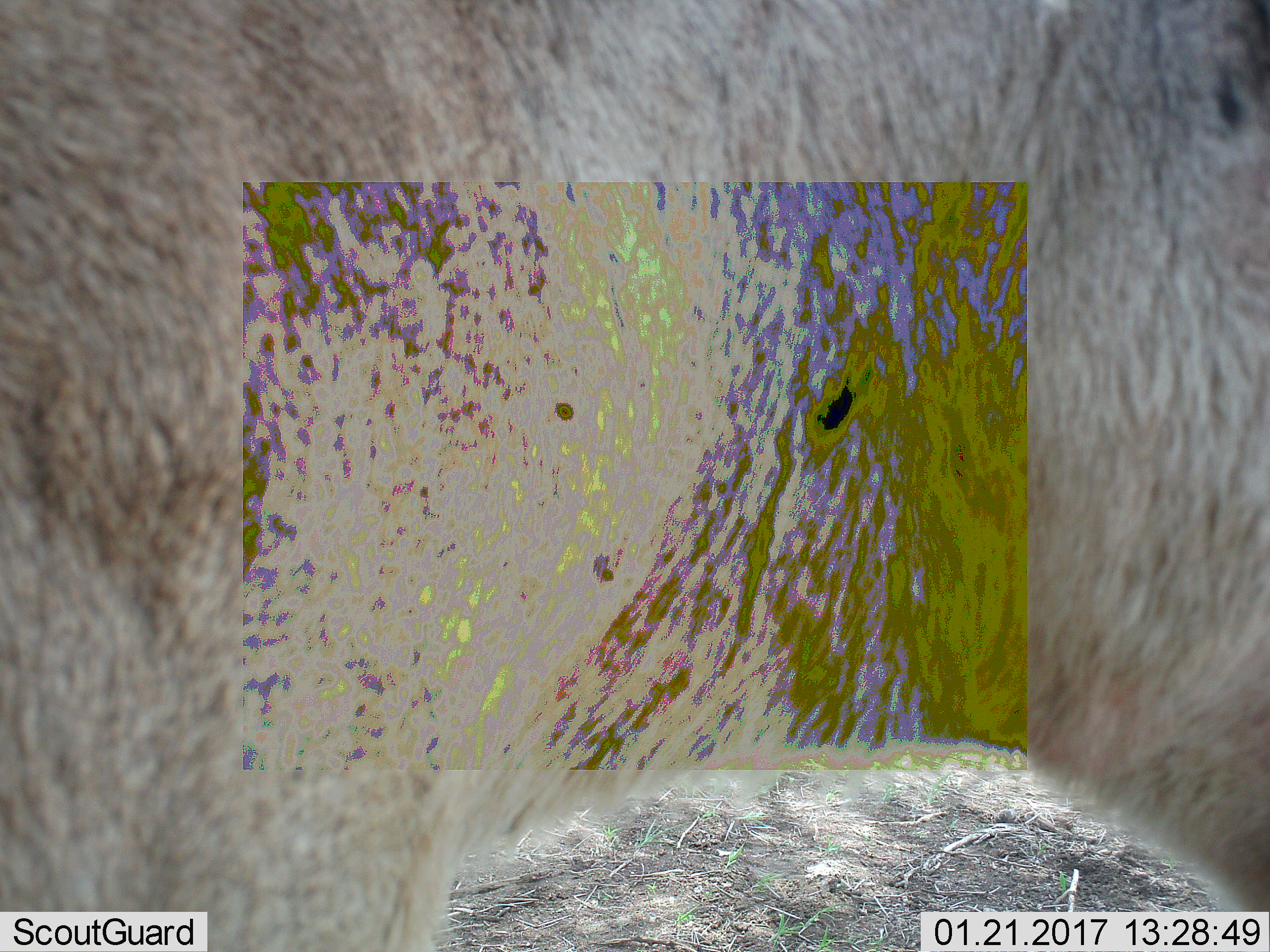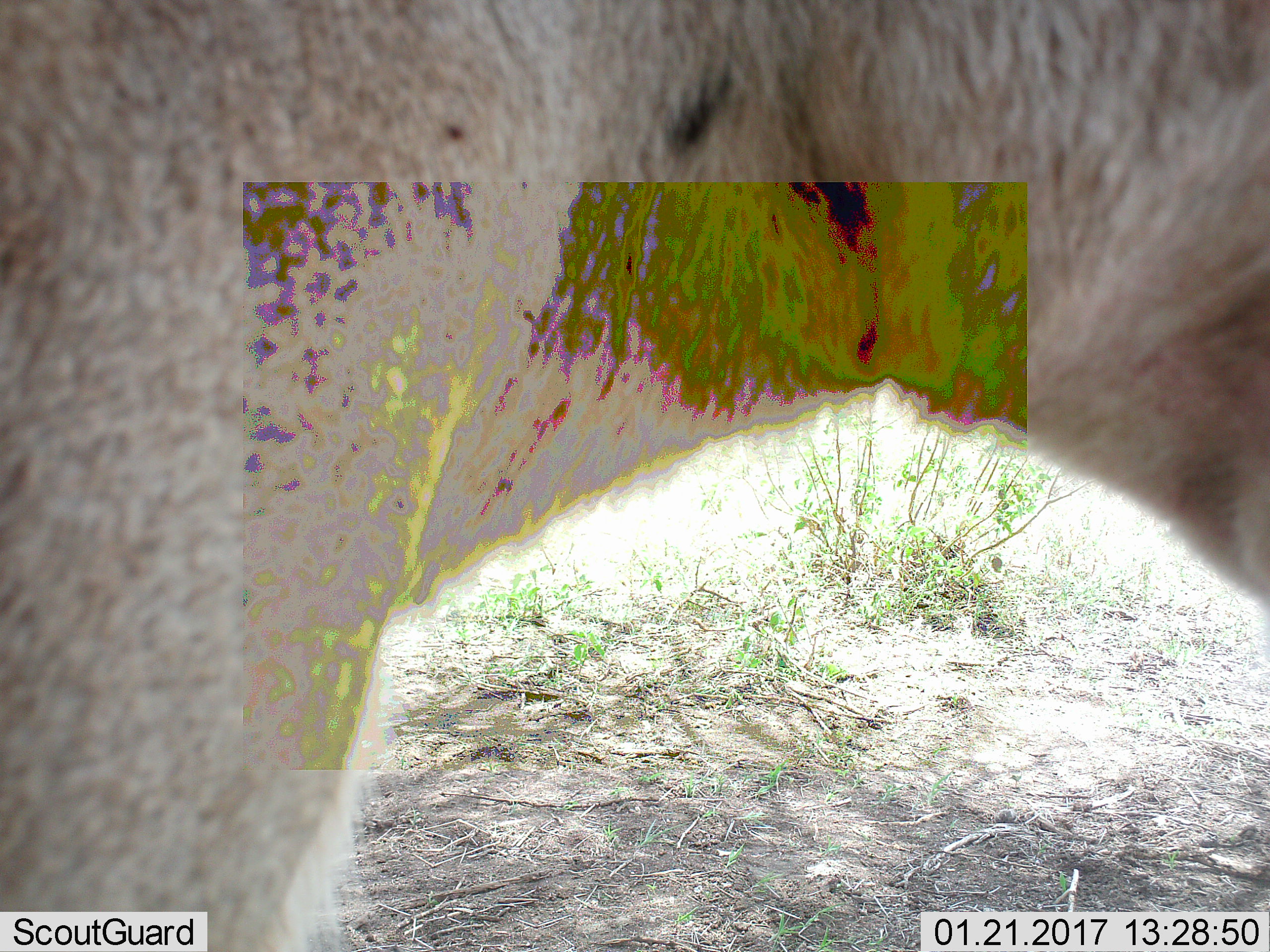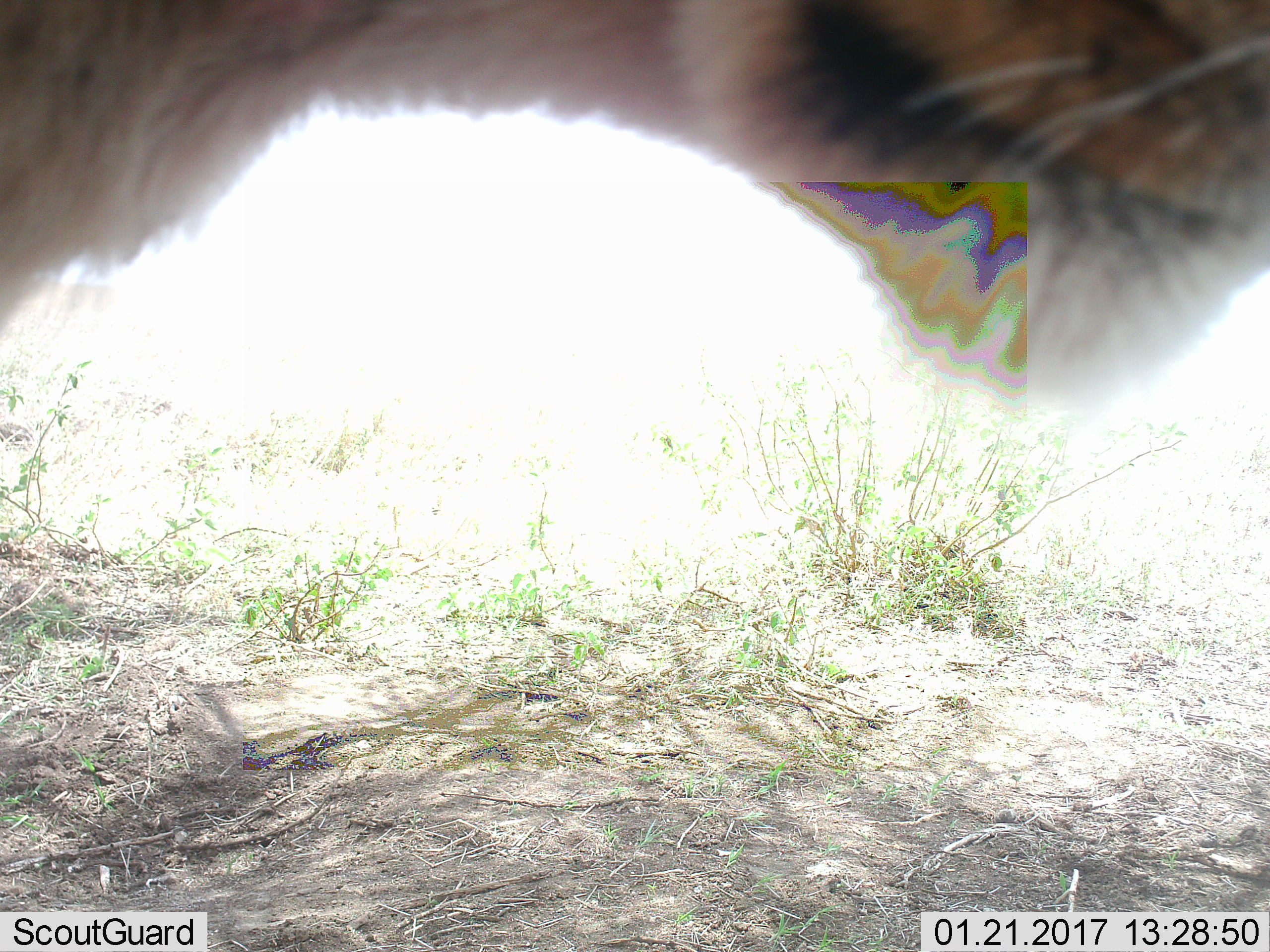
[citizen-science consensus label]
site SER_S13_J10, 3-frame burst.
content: unidentified animal